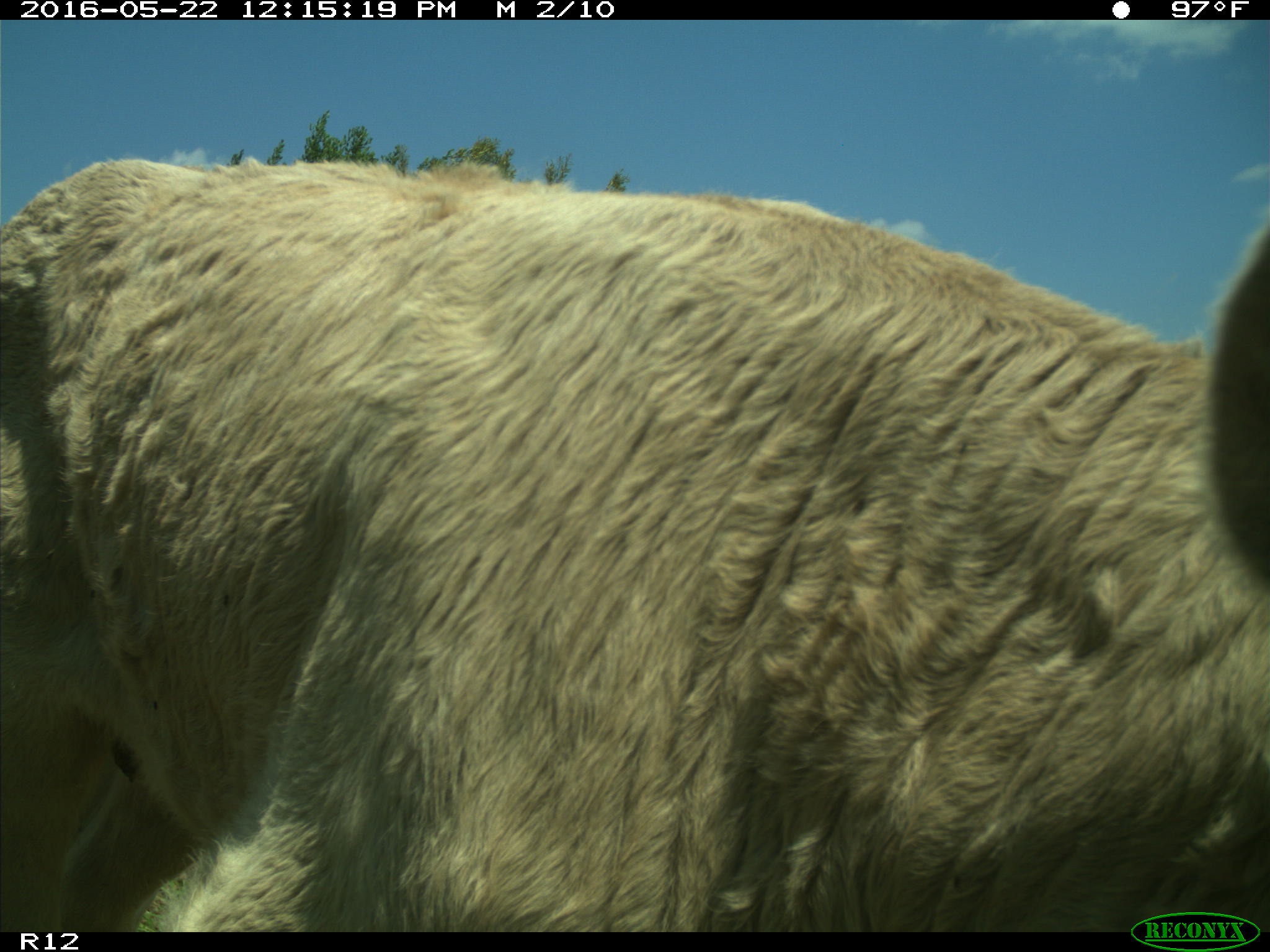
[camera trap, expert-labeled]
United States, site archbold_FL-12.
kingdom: Animalia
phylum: Chordata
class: Mammalia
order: Artiodactyla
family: Bovidae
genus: Bos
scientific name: Bos taurus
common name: domestic cow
Bos taurus (domestic cow).